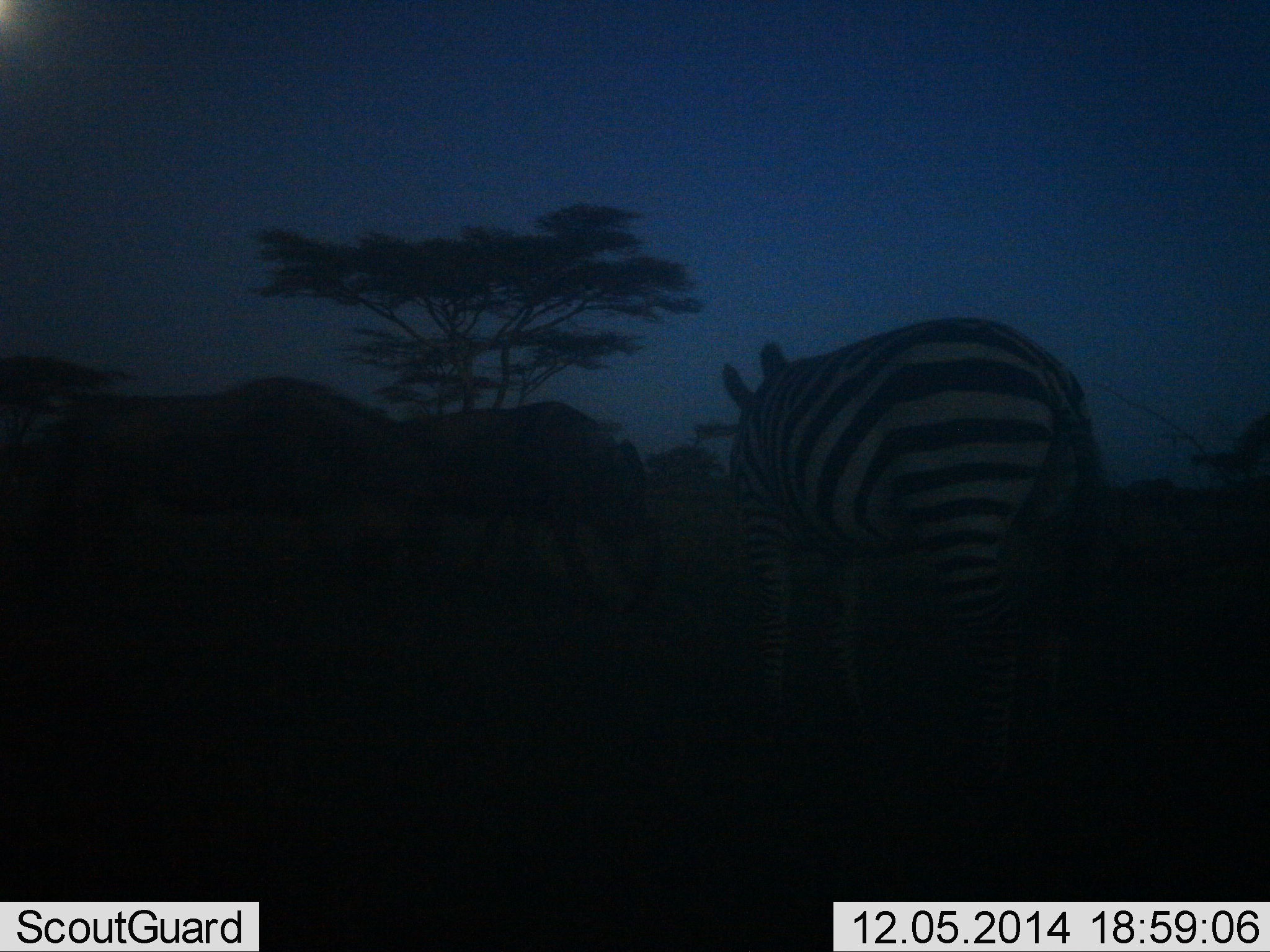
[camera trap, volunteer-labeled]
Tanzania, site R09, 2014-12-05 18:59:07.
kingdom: Animalia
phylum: Chordata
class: Mammalia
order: Perissodactyla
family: Equidae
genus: Equus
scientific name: Equus quagga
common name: plains zebra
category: zebra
Zebra (plains zebra) (Equus quagga), count 1. Behavior (volunteer vote fractions): standing 77%, resting 0%, moving 8%, interacting 0%. Young present (vote fraction): 0%. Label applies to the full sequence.